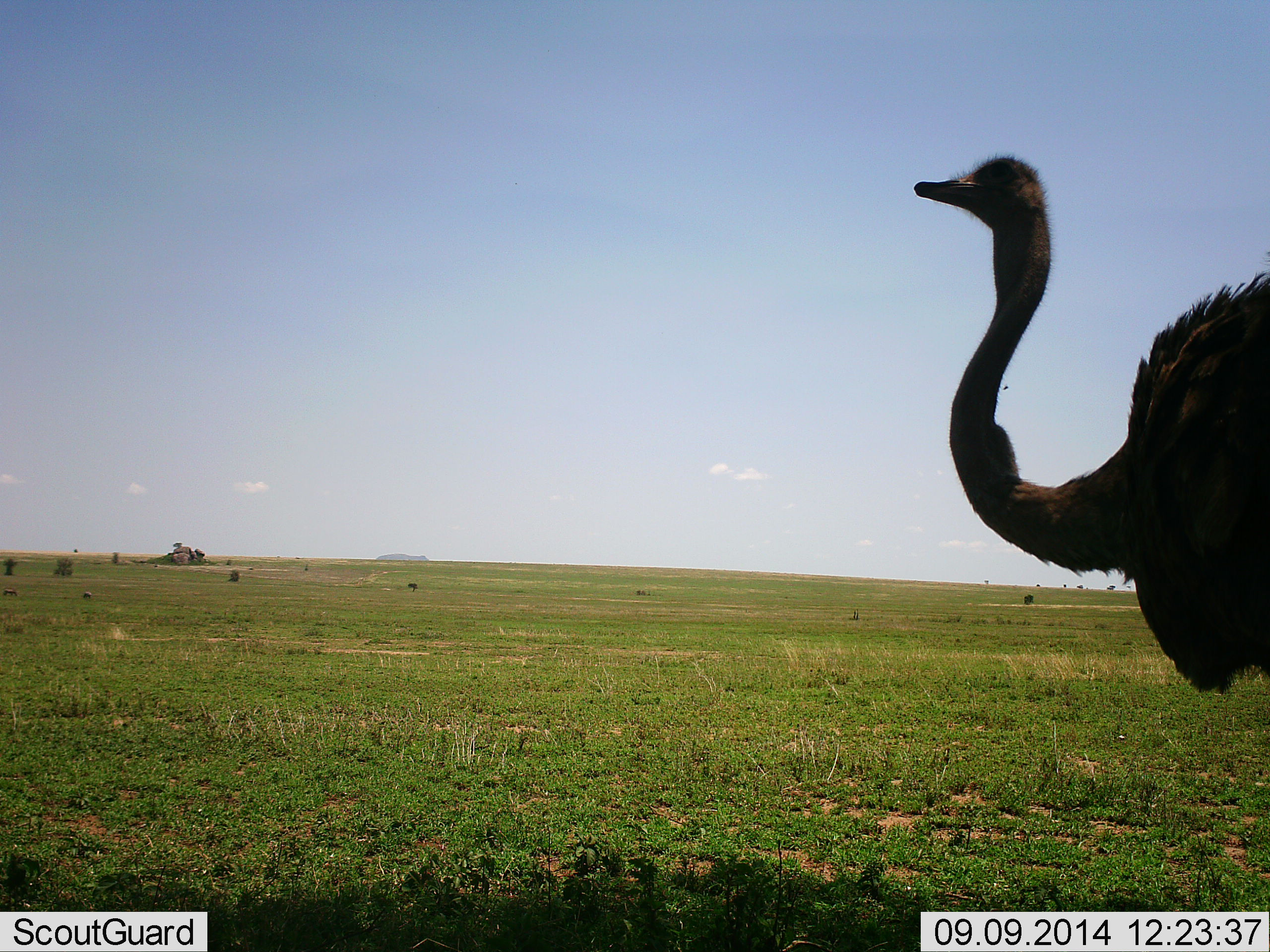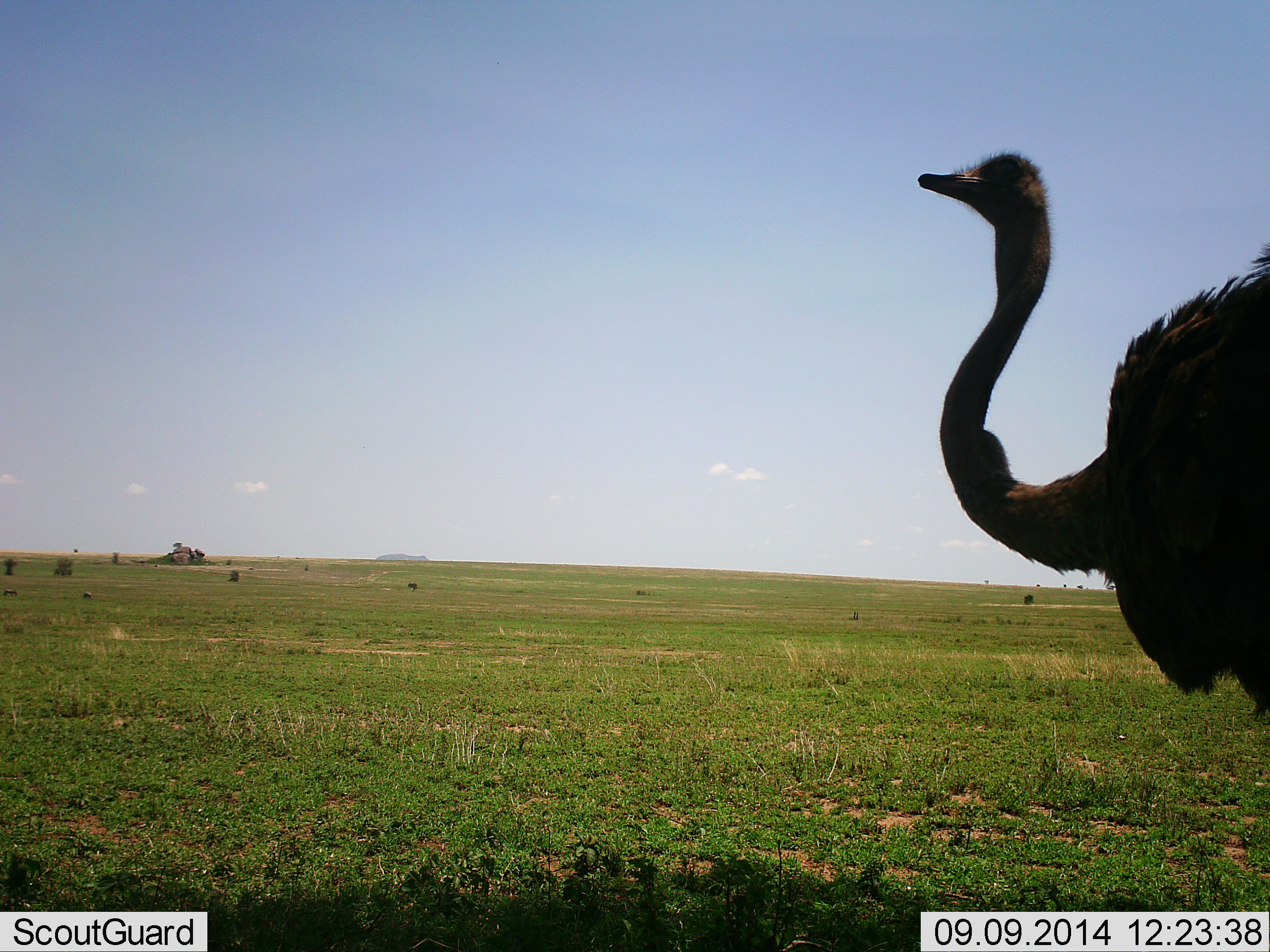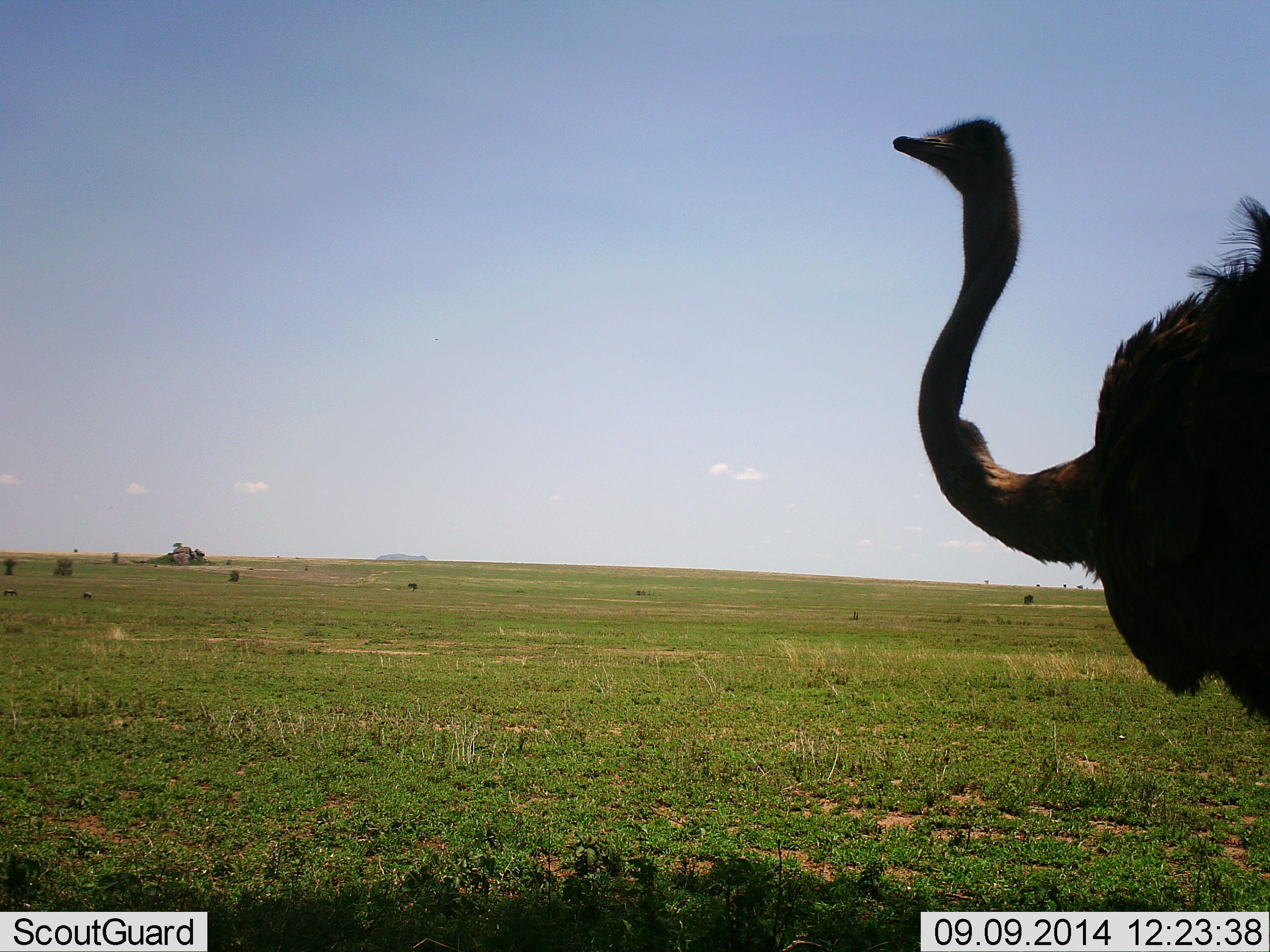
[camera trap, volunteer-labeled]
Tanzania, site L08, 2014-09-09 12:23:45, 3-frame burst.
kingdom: Animalia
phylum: Chordata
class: Aves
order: Struthioniformes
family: Struthionidae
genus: Struthio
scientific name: Struthio camelus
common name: ostrich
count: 1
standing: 90%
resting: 0%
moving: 20%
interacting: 0%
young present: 0%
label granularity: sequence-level